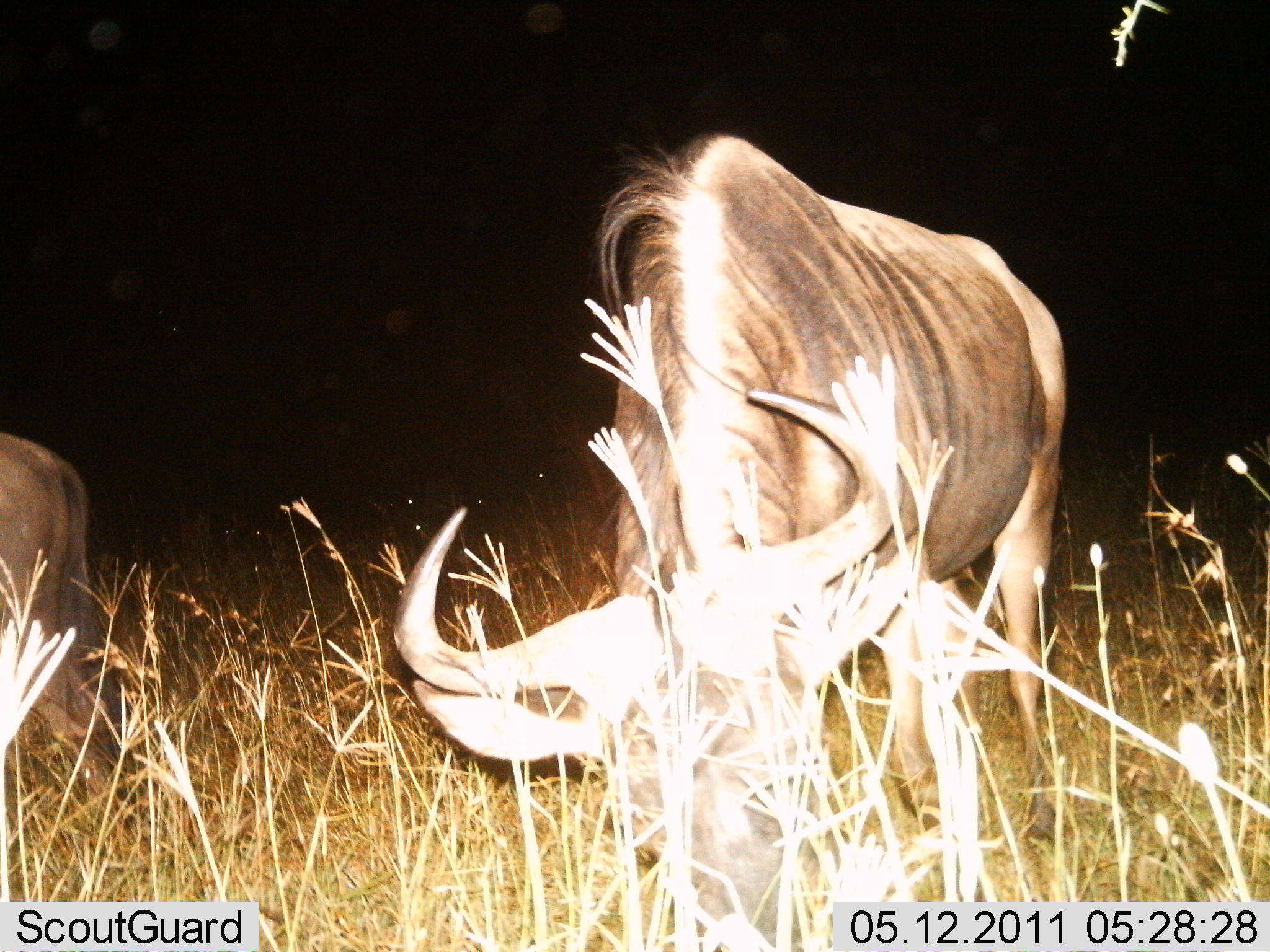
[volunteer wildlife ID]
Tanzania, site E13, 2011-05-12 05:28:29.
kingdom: Animalia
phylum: Chordata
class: Mammalia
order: Artiodactyla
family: Bovidae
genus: Connochaetes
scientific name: Connochaetes taurinus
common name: blue wildebeest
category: wildebeest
Wildebeest (blue wildebeest) (Connochaetes taurinus), count 2. Behavior (volunteer vote fractions): standing 45%, resting 0%, moving 0%, interacting 0%. Young present (vote fraction): 0%. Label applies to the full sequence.